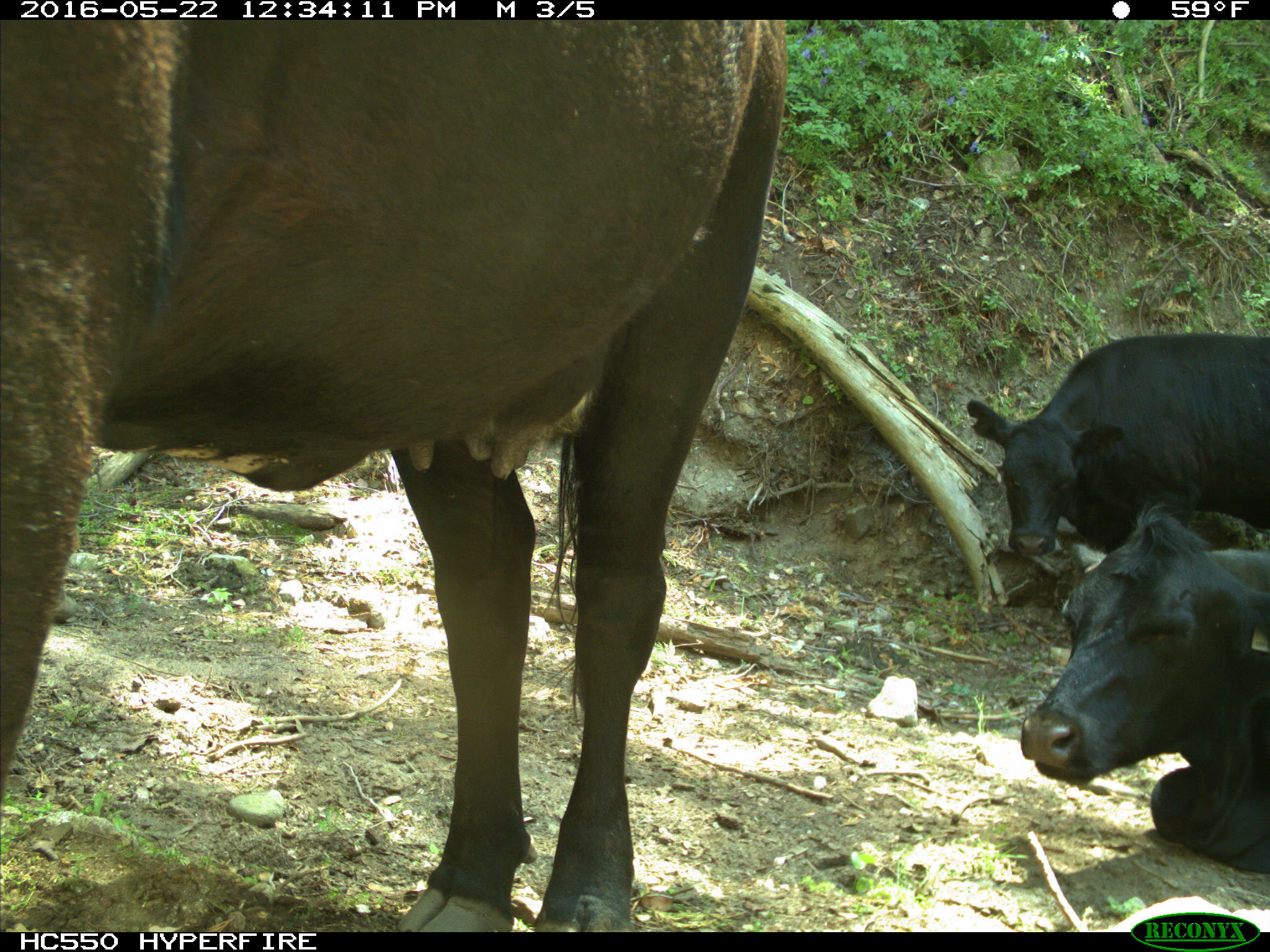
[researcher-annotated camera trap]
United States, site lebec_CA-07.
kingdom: Animalia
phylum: Chordata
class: Mammalia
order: Artiodactyla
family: Bovidae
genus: Bos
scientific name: Bos taurus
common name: domestic cow